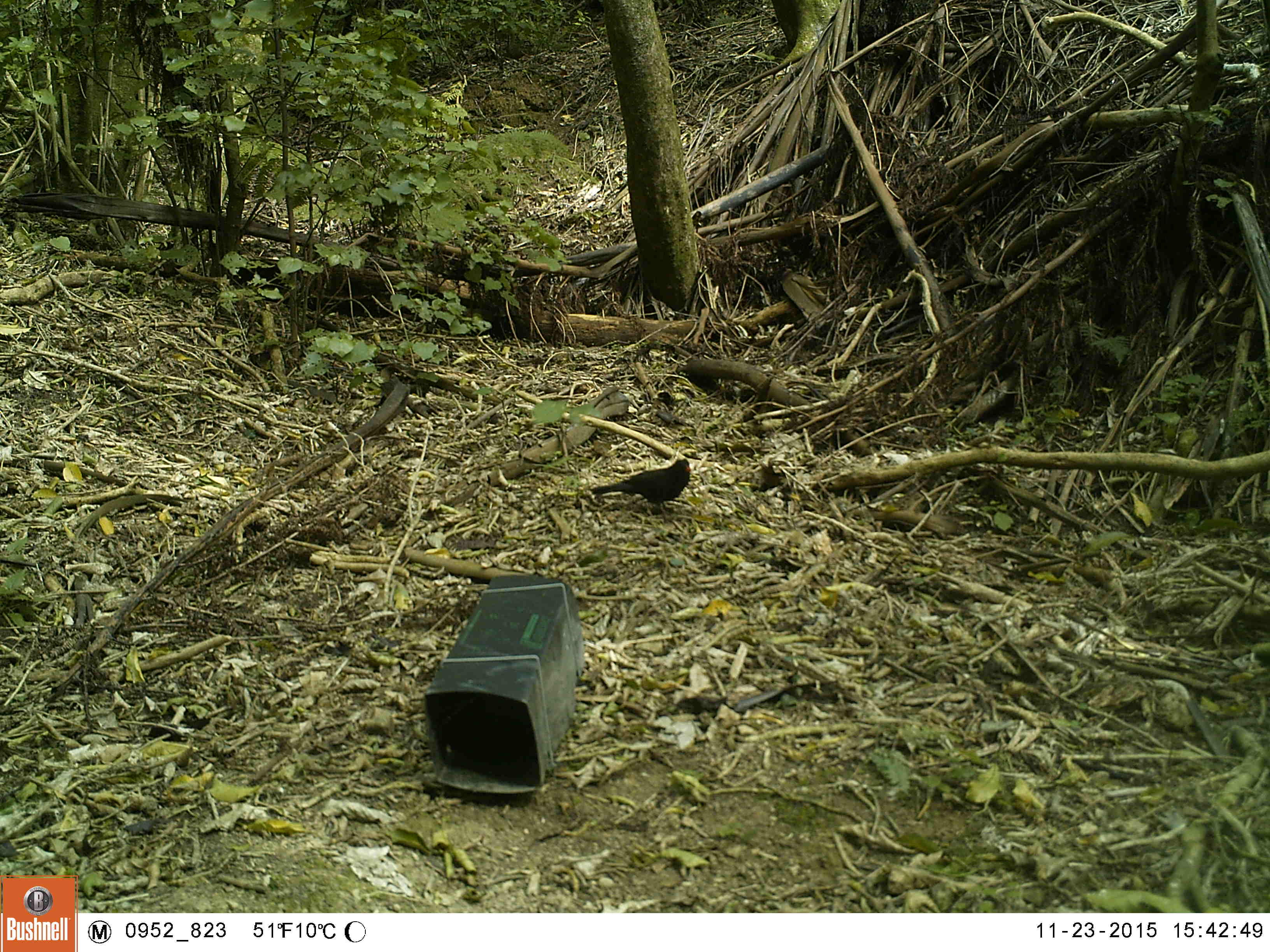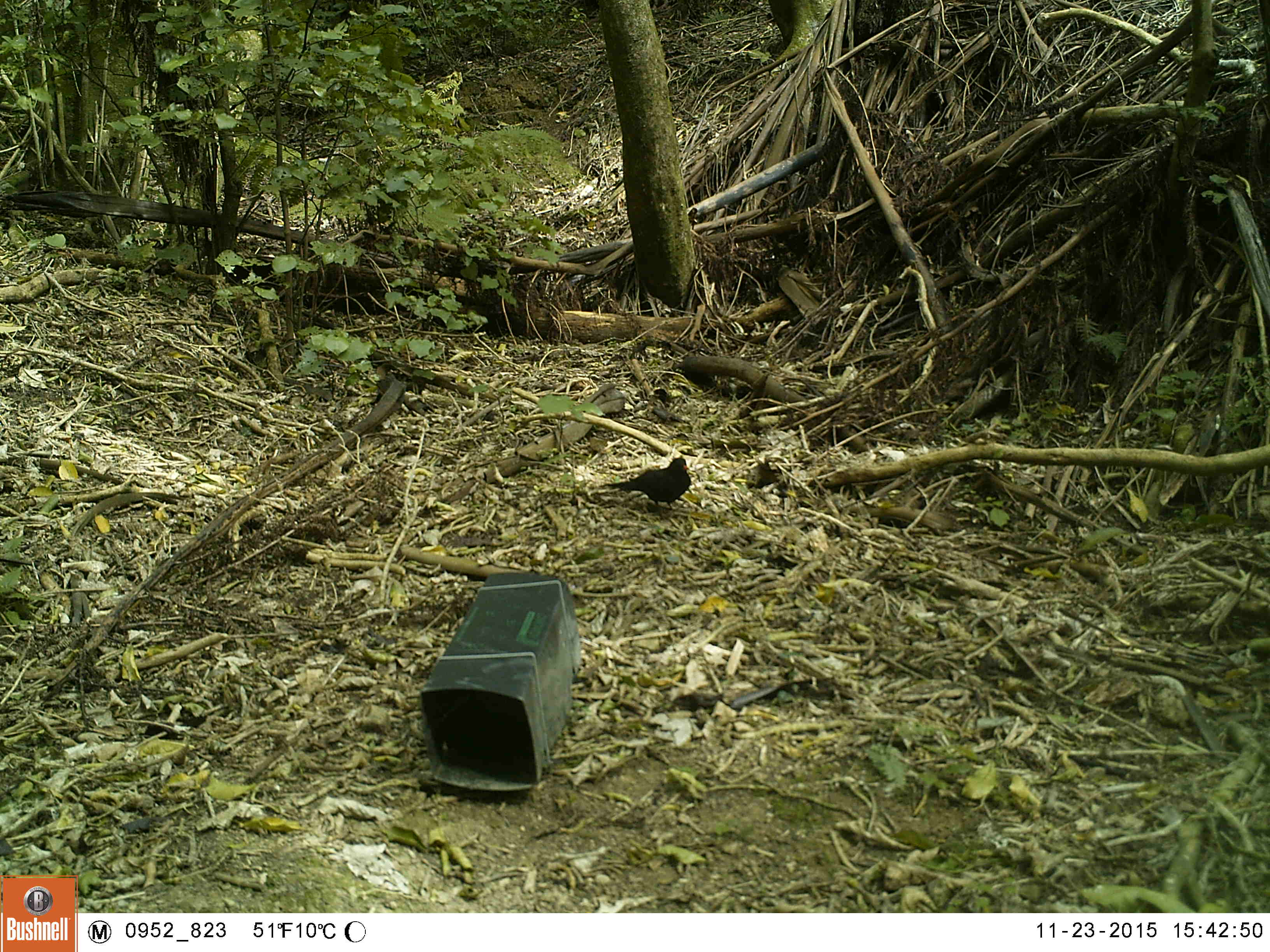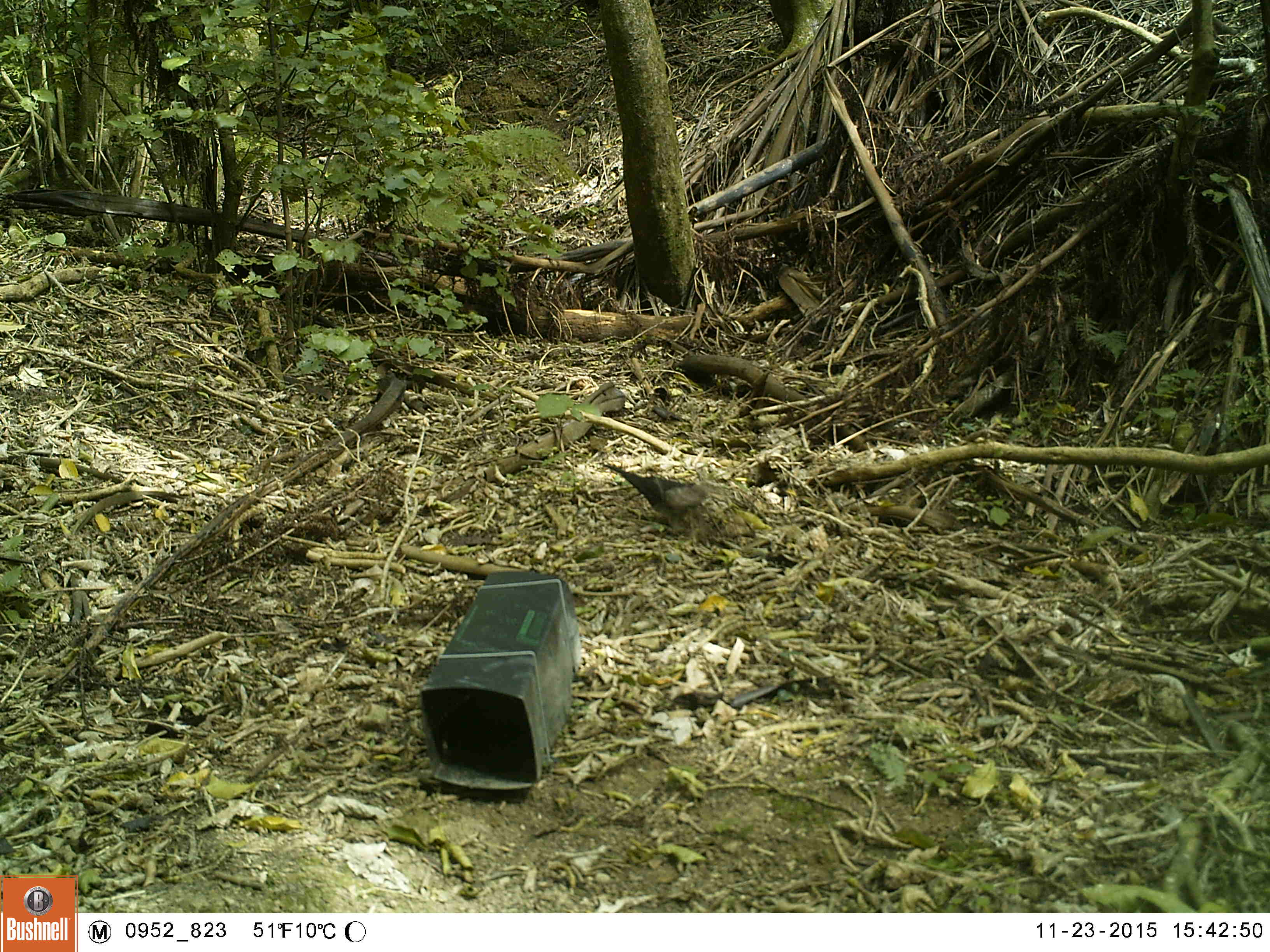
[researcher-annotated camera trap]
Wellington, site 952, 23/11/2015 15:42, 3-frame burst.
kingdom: Animalia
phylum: Chordata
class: Aves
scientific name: Aves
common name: bird